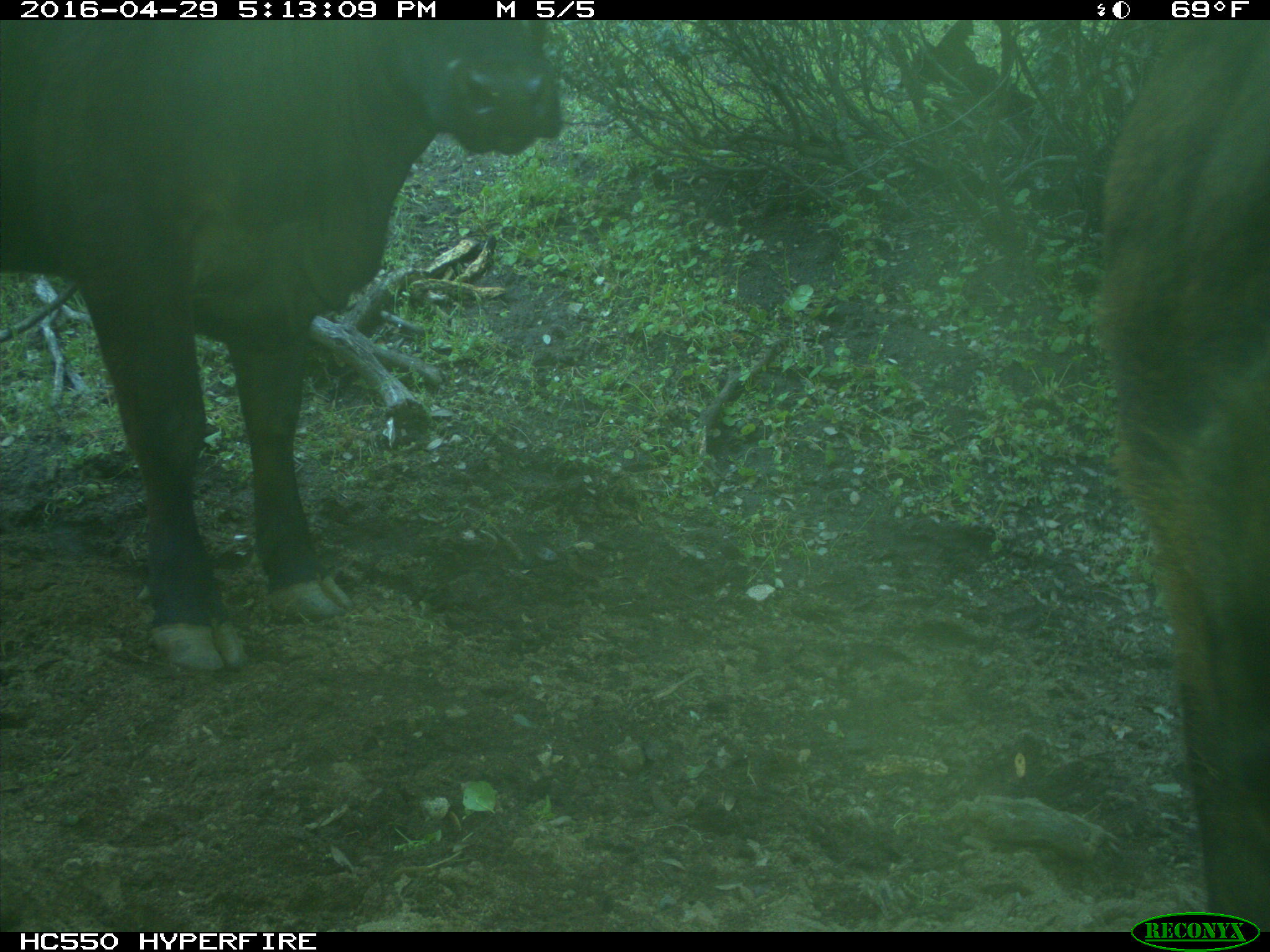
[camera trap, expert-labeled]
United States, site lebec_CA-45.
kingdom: Animalia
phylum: Chordata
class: Mammalia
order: Artiodactyla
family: Bovidae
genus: Bos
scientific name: Bos taurus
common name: domestic cow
Bos taurus (domestic cow).